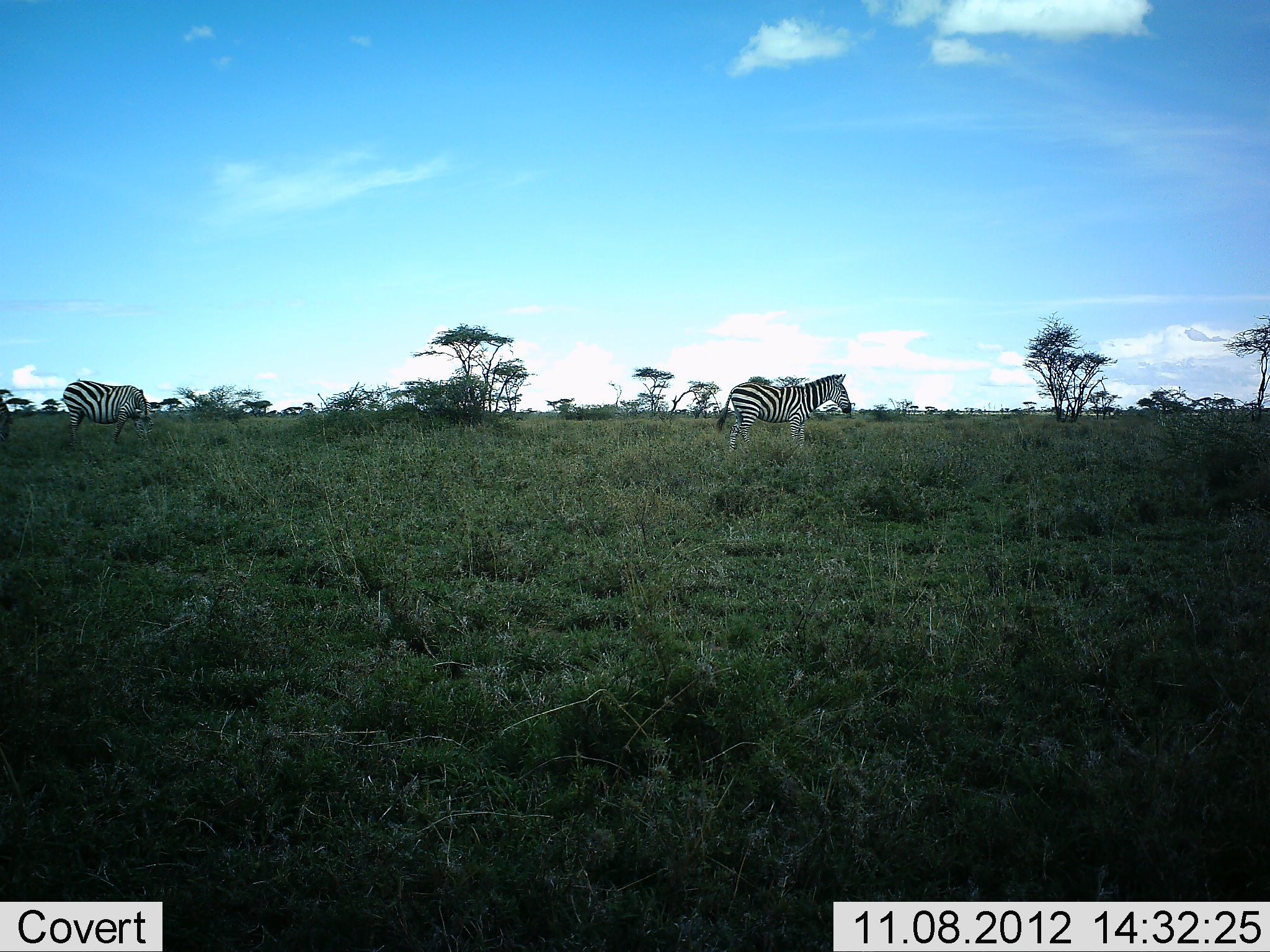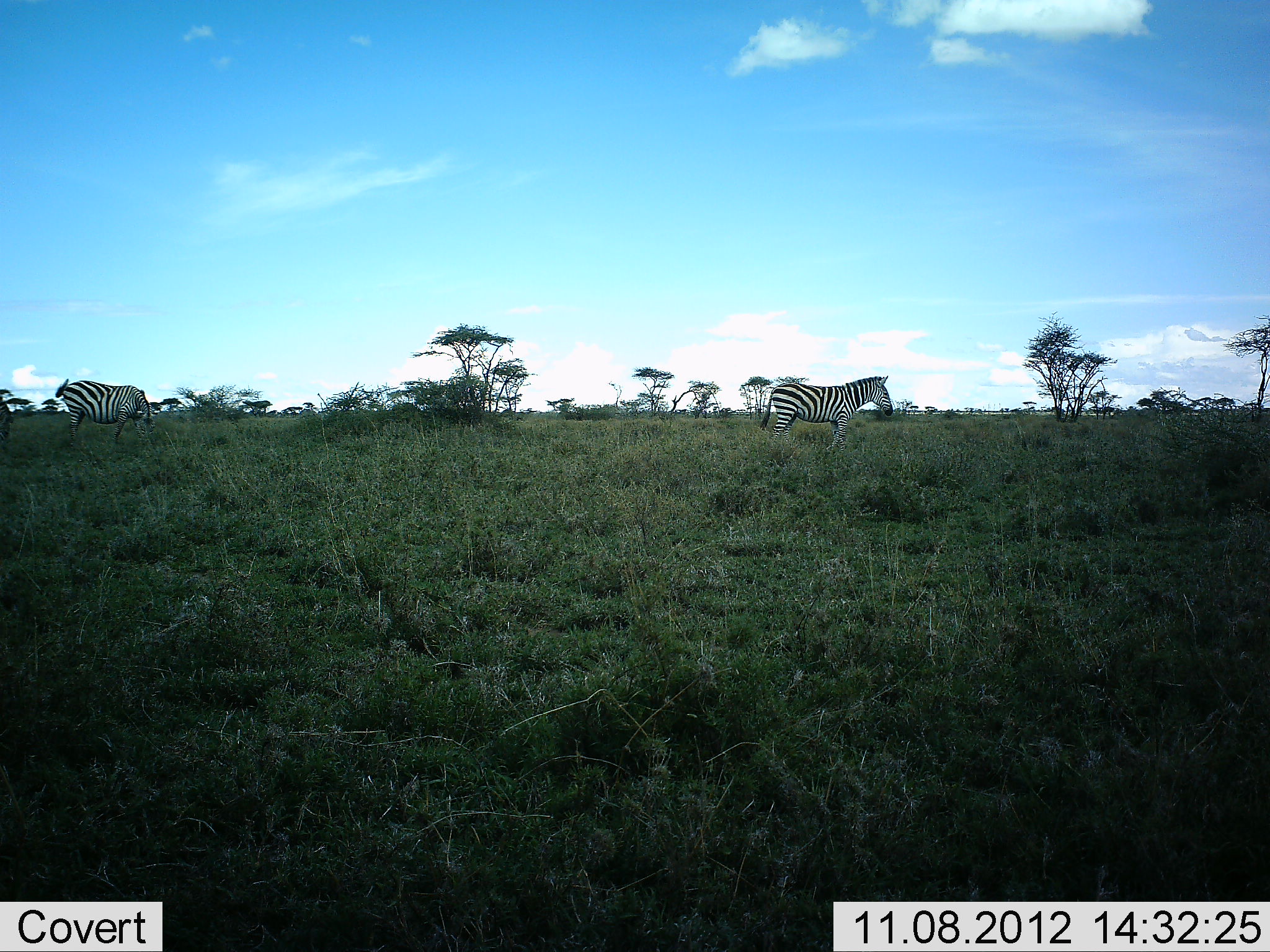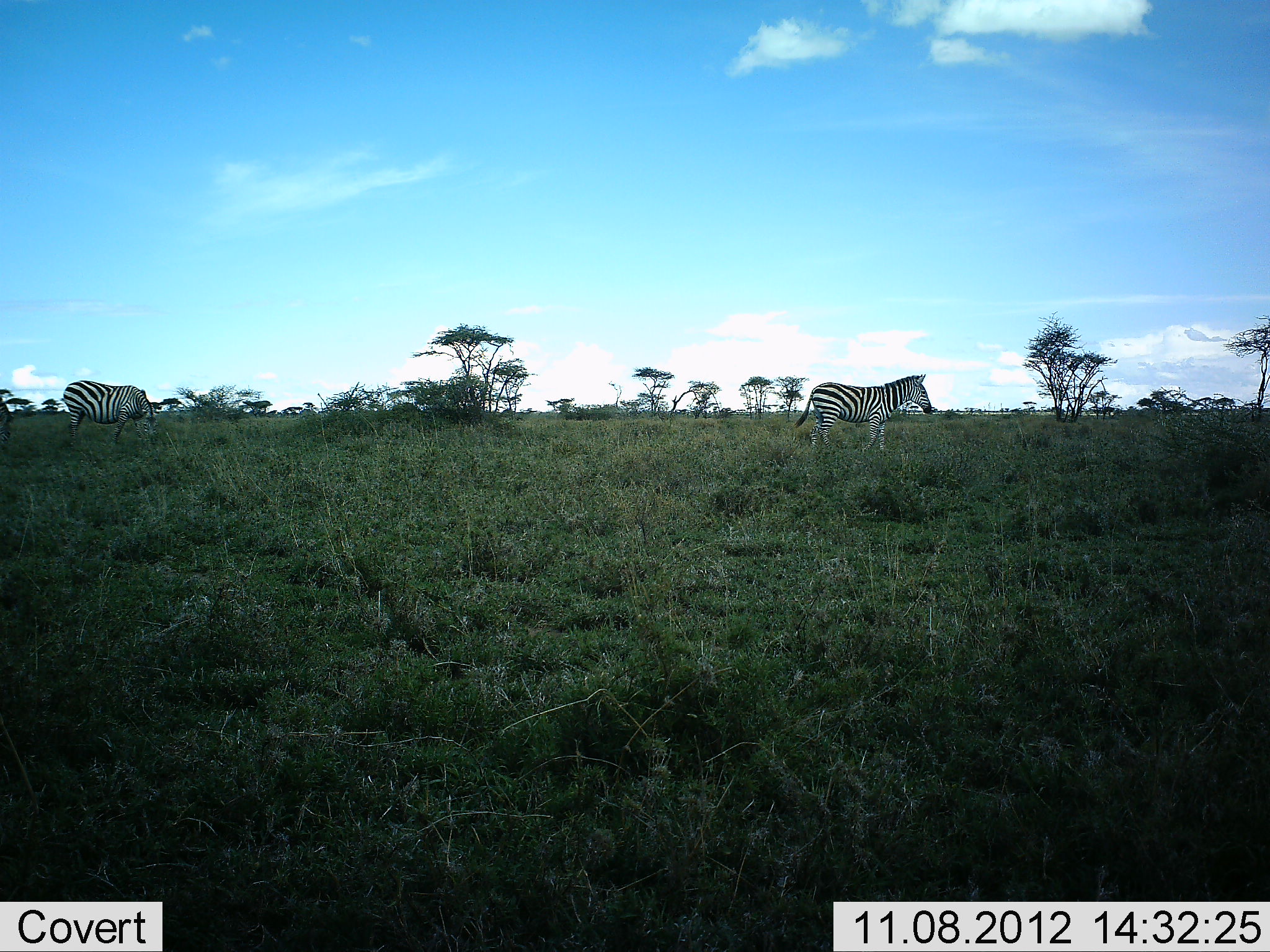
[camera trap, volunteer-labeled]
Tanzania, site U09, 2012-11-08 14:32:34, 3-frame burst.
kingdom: Animalia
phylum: Chordata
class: Mammalia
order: Perissodactyla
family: Equidae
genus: Equus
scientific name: Equus quagga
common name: plains zebra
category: zebra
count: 2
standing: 20%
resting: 0%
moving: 90%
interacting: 0%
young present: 0%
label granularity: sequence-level